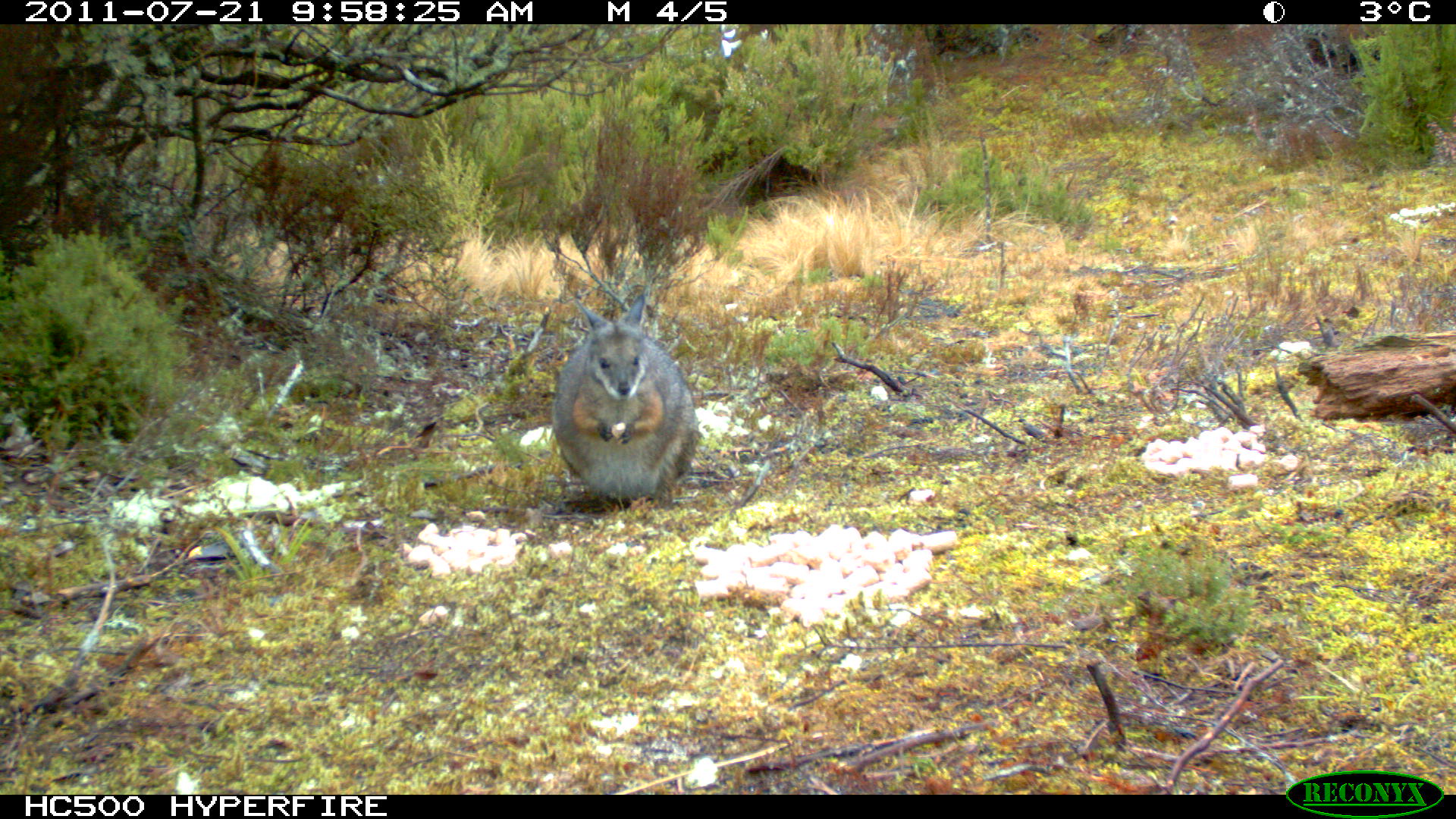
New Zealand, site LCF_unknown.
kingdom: Animalia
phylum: Chordata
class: Mammalia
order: Diprotodontia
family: Macropodidae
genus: Notamacropus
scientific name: Notamacropus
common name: wallaby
Wallaby (Notamacropus).